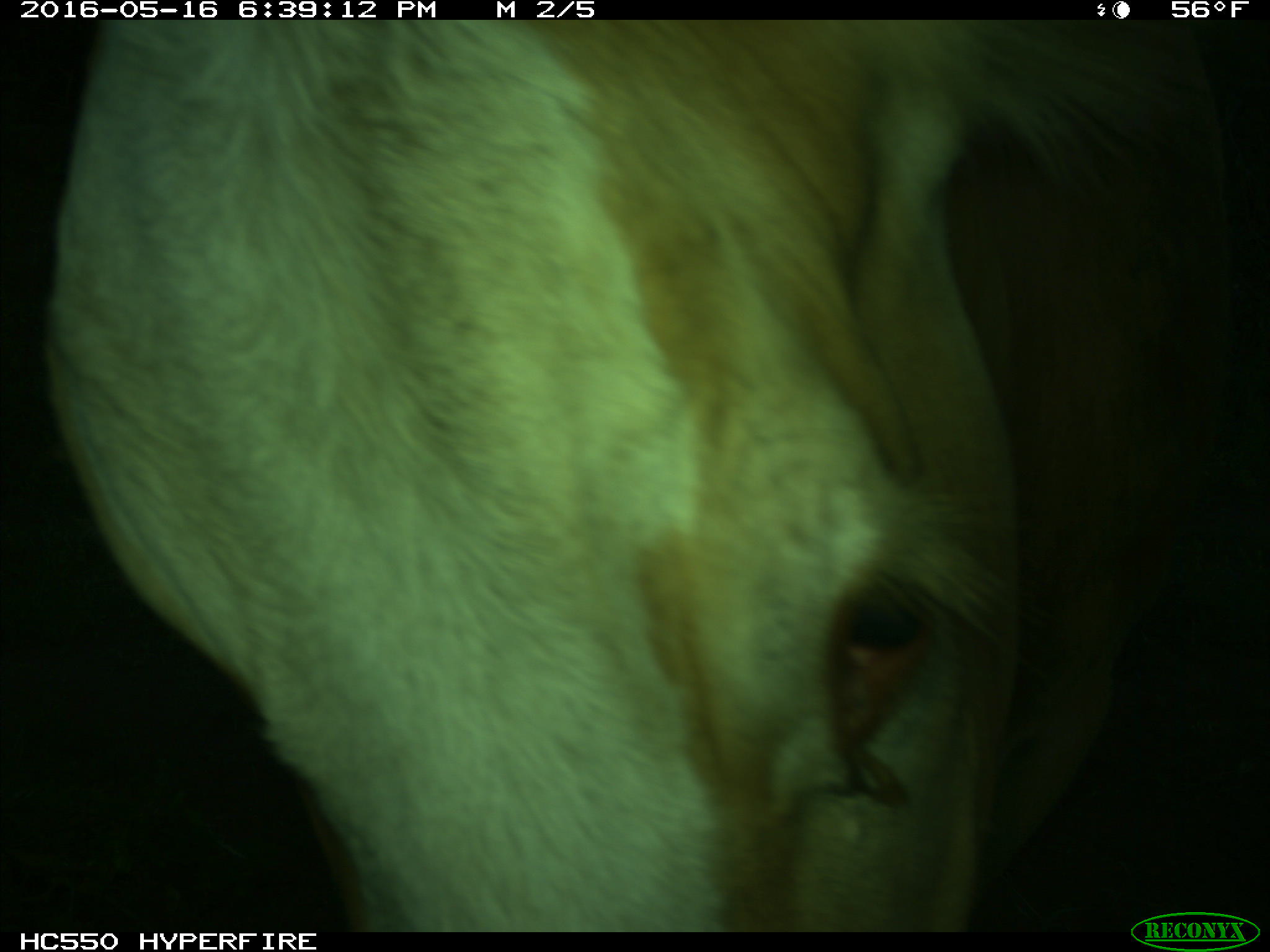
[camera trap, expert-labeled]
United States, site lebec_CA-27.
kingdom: Animalia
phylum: Chordata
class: Mammalia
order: Artiodactyla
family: Bovidae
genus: Bos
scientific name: Bos taurus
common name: domestic cow